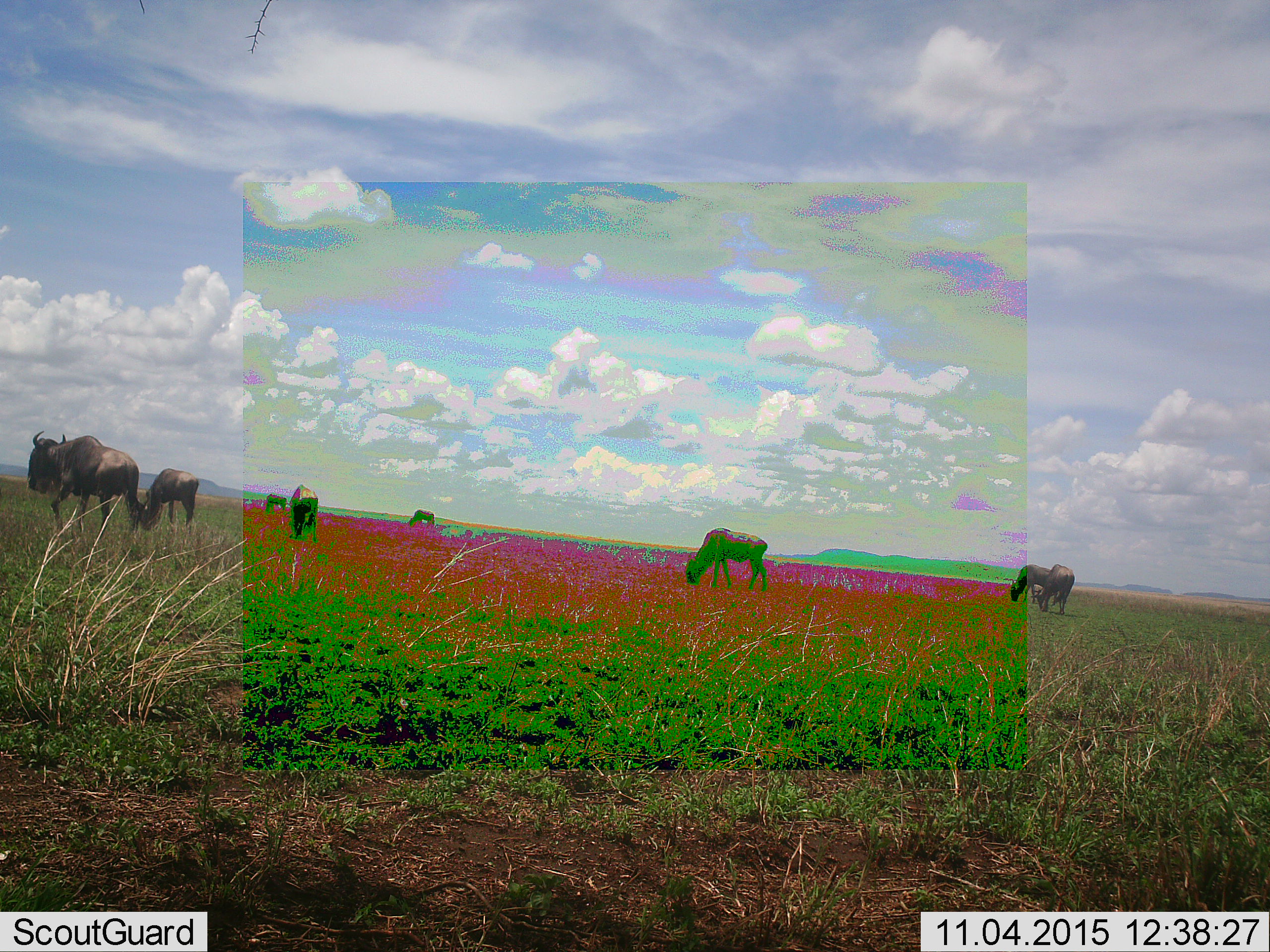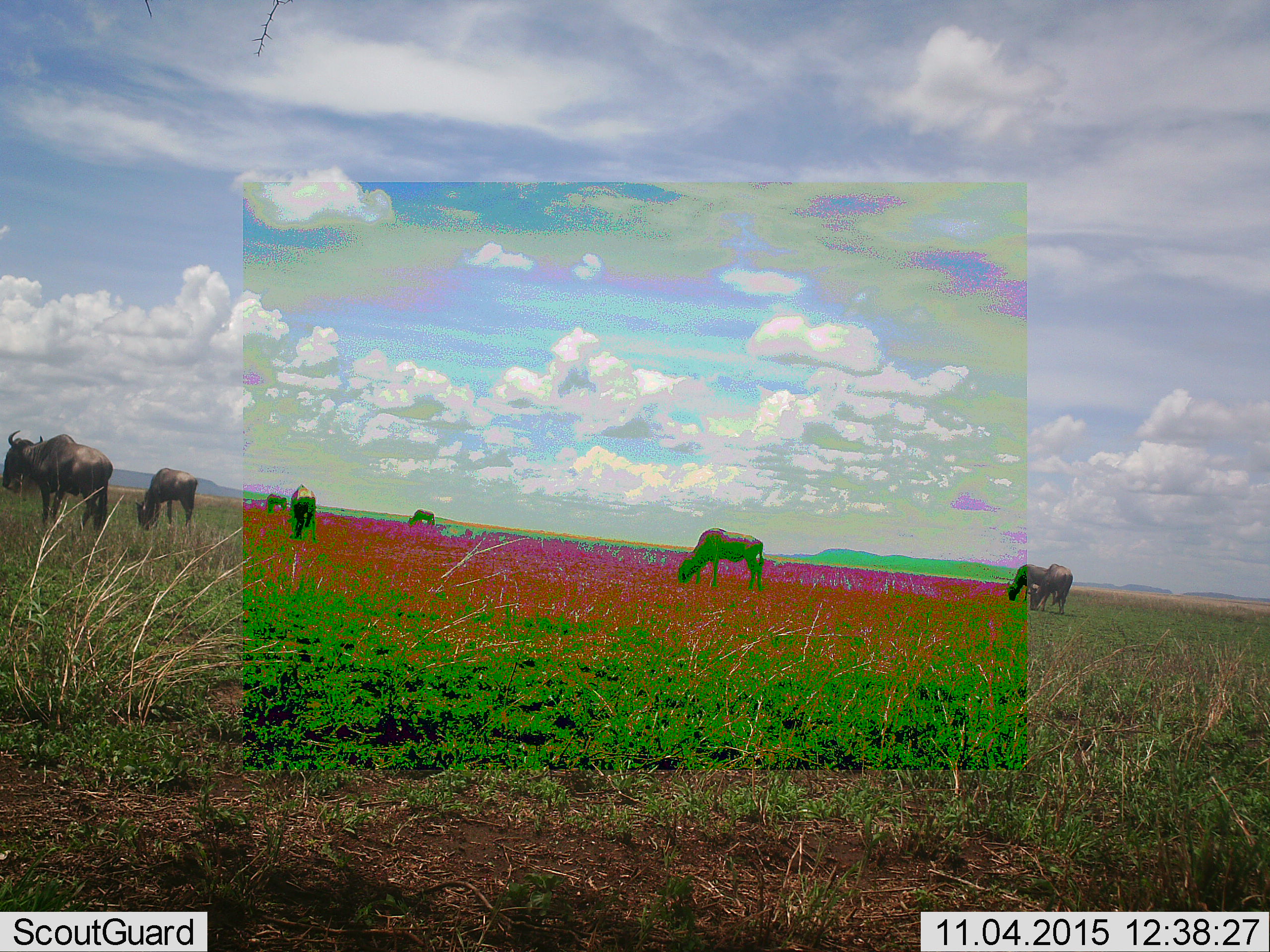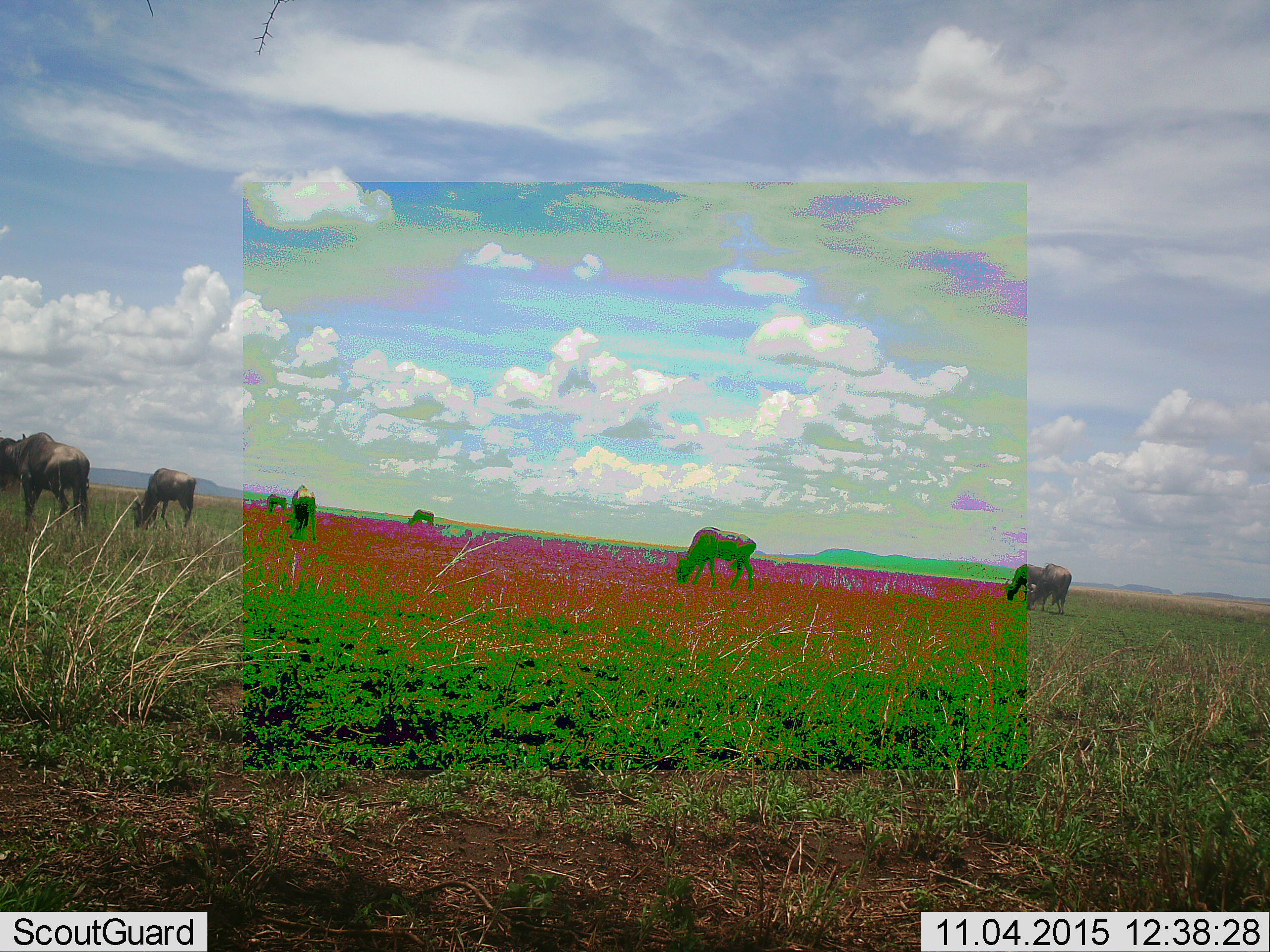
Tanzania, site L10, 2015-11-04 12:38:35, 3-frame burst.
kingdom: Animalia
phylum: Chordata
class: Mammalia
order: Artiodactyla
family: Bovidae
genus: Connochaetes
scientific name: Connochaetes taurinus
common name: blue wildebeest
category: wildebeest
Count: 8.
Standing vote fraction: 50%.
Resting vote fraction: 0%.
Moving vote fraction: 62%.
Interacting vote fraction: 0%.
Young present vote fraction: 0%.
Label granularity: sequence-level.